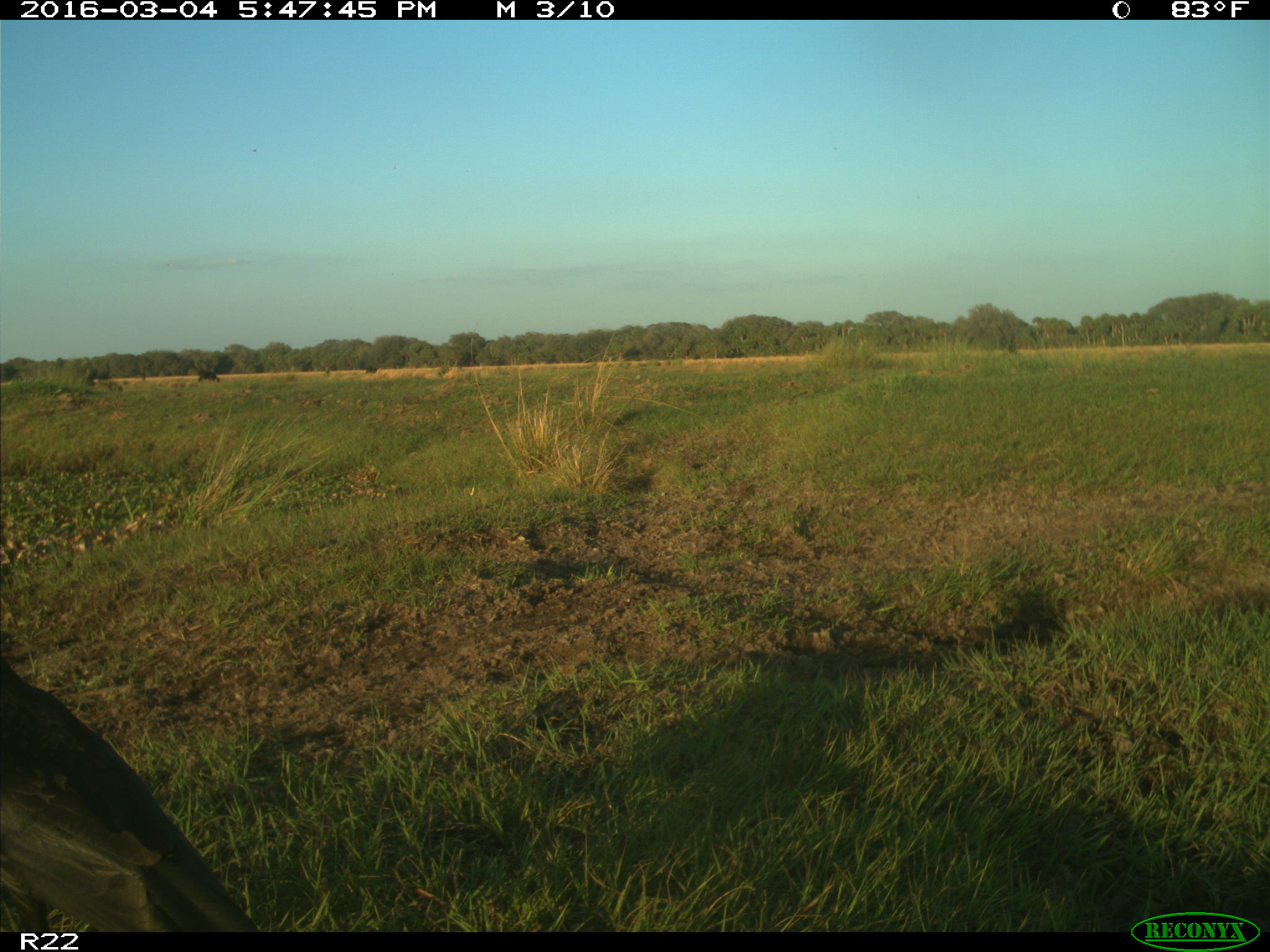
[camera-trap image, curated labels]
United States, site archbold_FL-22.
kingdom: Animalia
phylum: Chordata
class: Mammalia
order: Artiodactyla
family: Bovidae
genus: Bos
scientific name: Bos taurus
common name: domestic cow